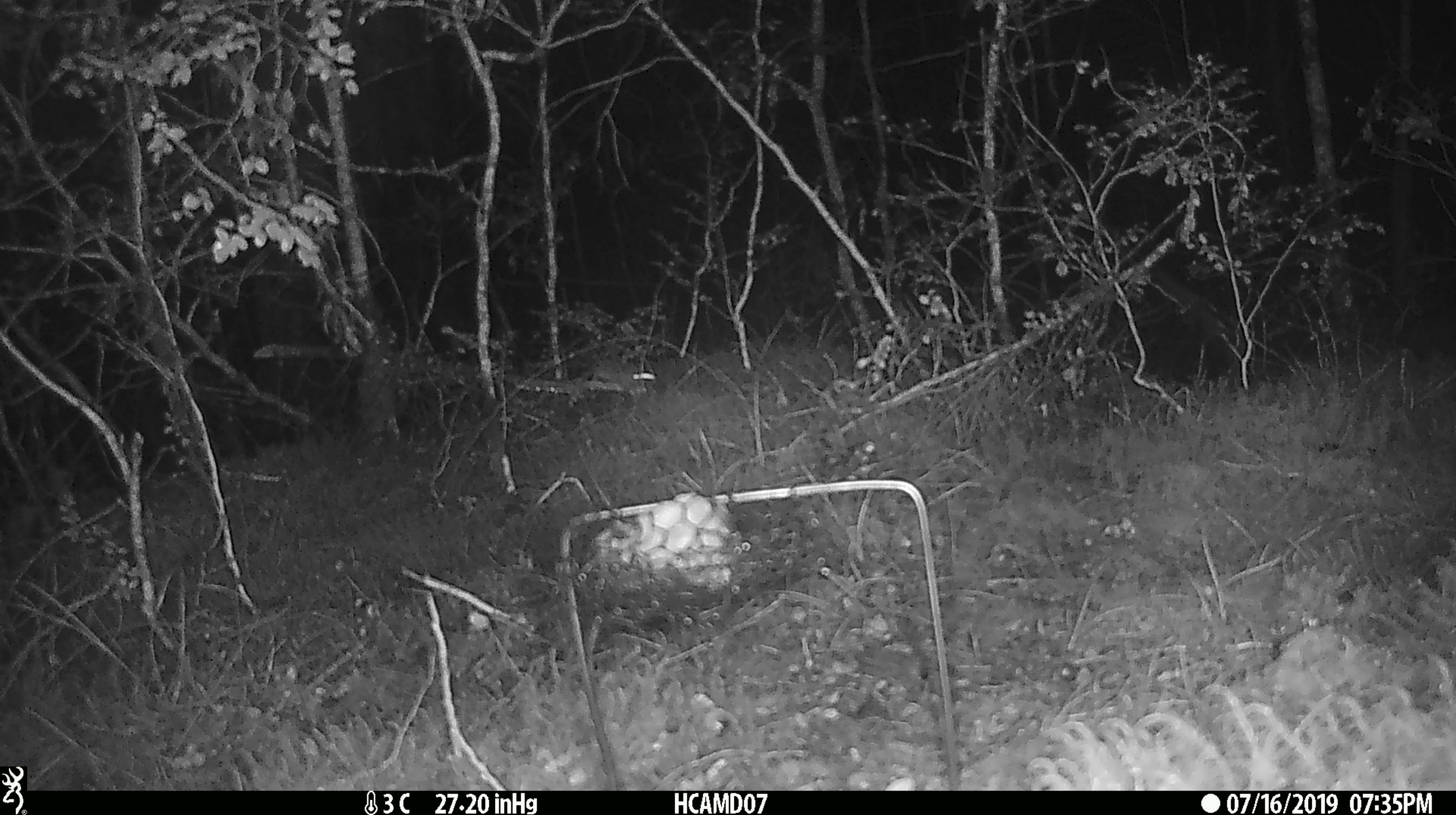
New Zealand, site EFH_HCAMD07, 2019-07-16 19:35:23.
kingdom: Animalia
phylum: Chordata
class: Mammalia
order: Rodentia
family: Muridae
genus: Mus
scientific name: Mus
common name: mouse